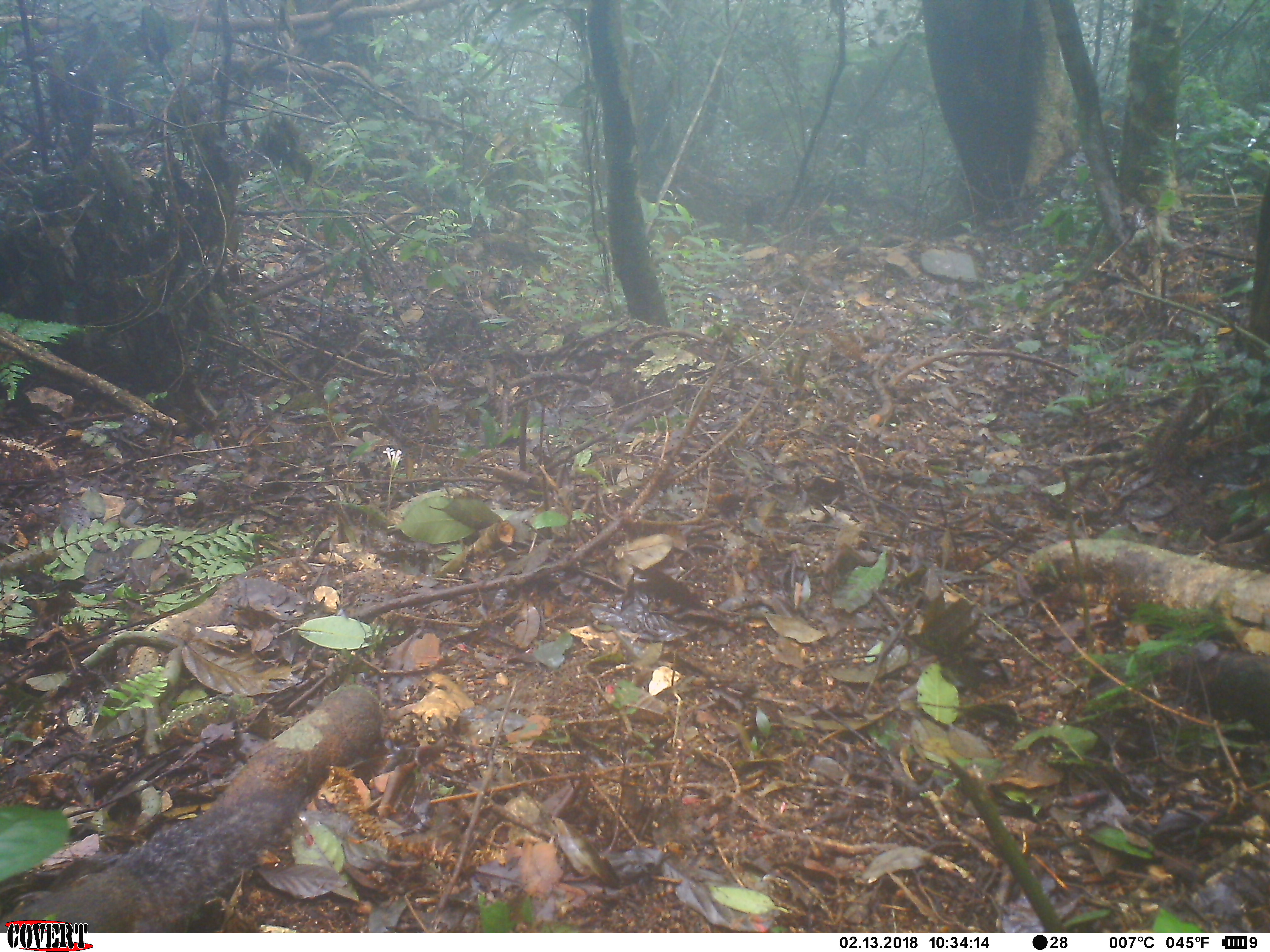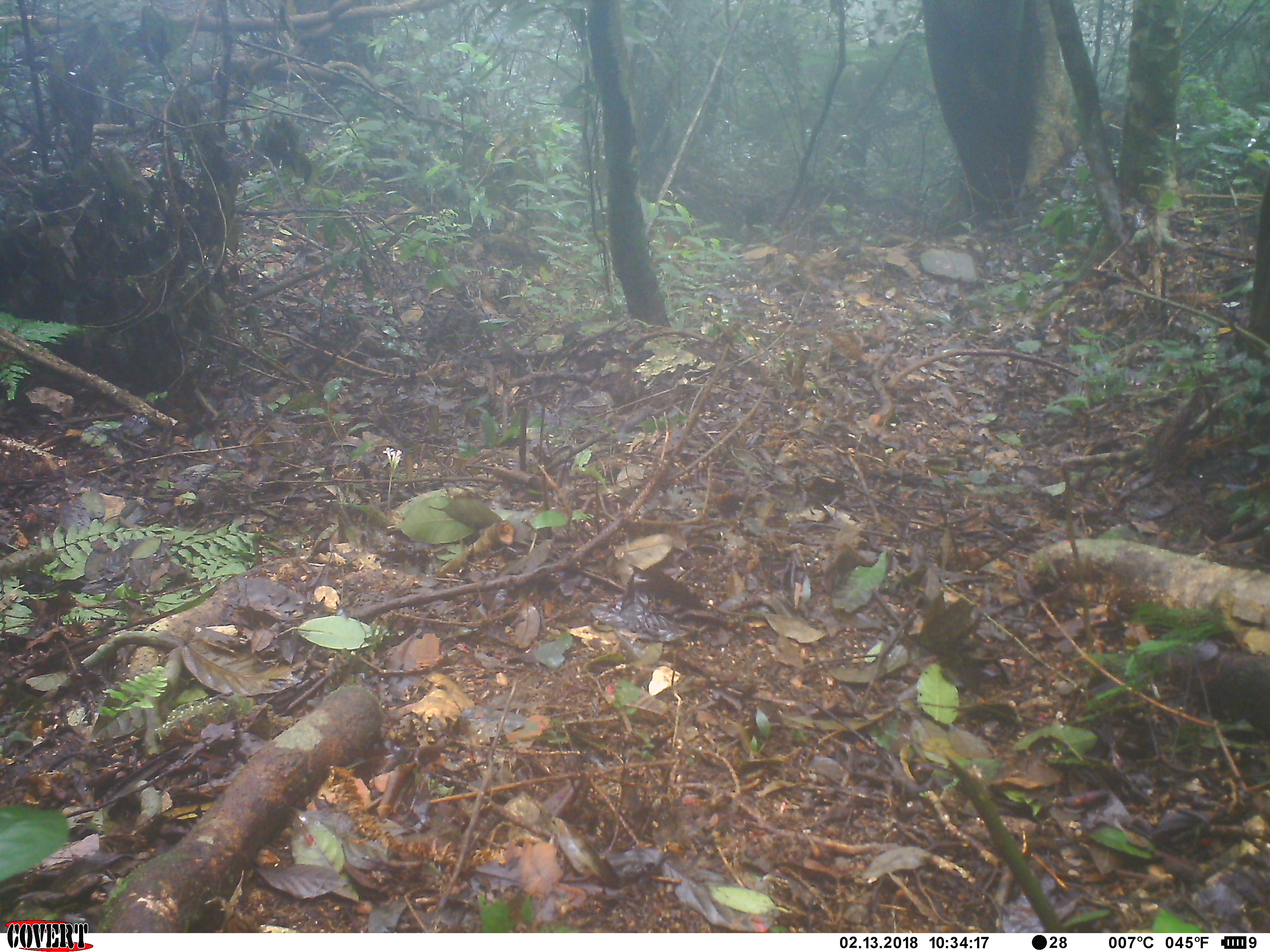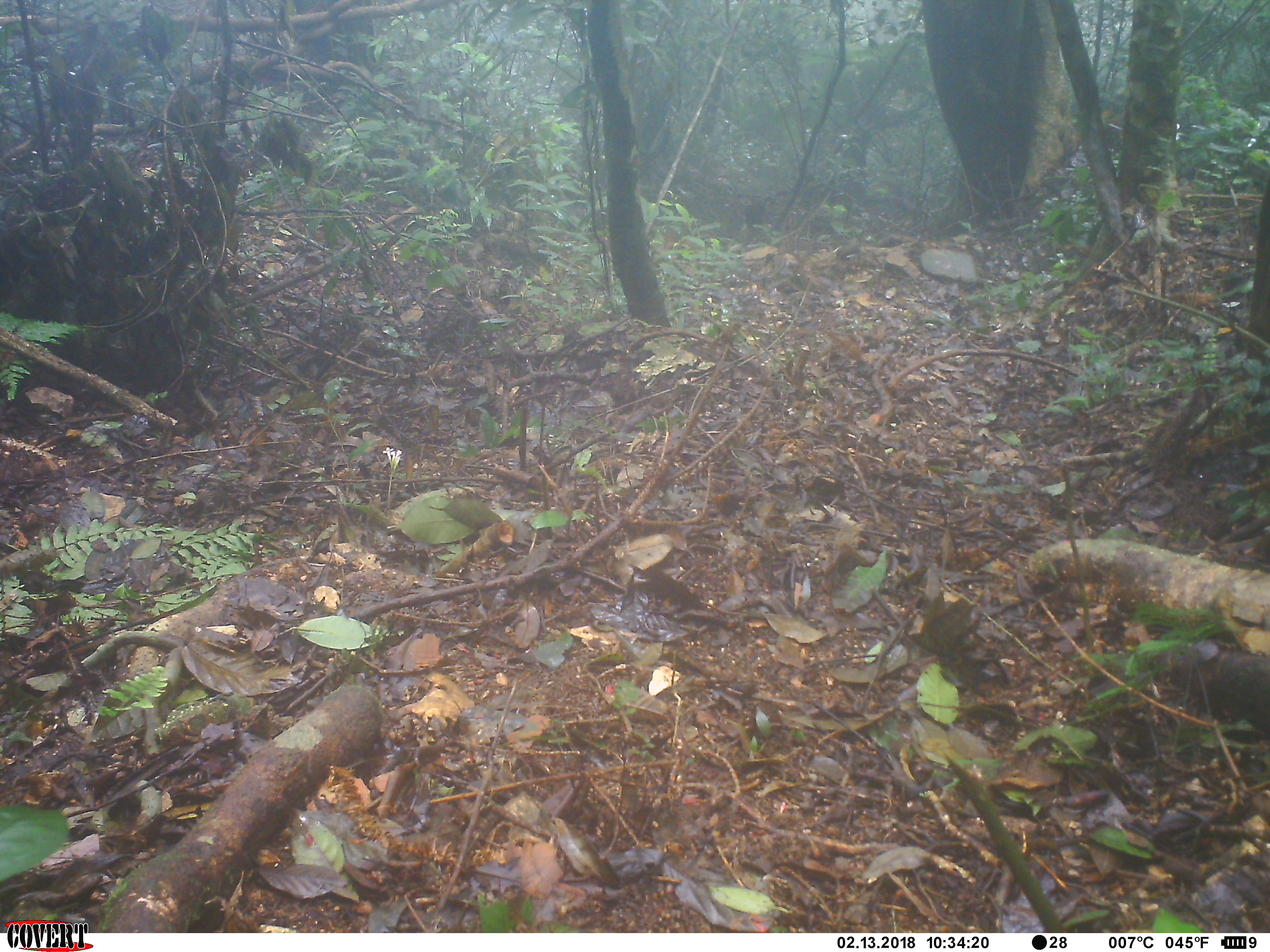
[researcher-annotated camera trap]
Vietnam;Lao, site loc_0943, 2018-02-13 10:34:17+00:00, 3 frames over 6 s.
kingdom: Animalia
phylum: Chordata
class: Mammalia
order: Rodentia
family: Sciuridae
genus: Sciurus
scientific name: Sciurus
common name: squirrel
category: unidentified squirrel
Unidentified squirrel (squirrel) (Sciurus). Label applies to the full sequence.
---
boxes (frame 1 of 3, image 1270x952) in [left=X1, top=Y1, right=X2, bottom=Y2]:
unidentified squirrel: [left=0, top=785, right=303, bottom=930]